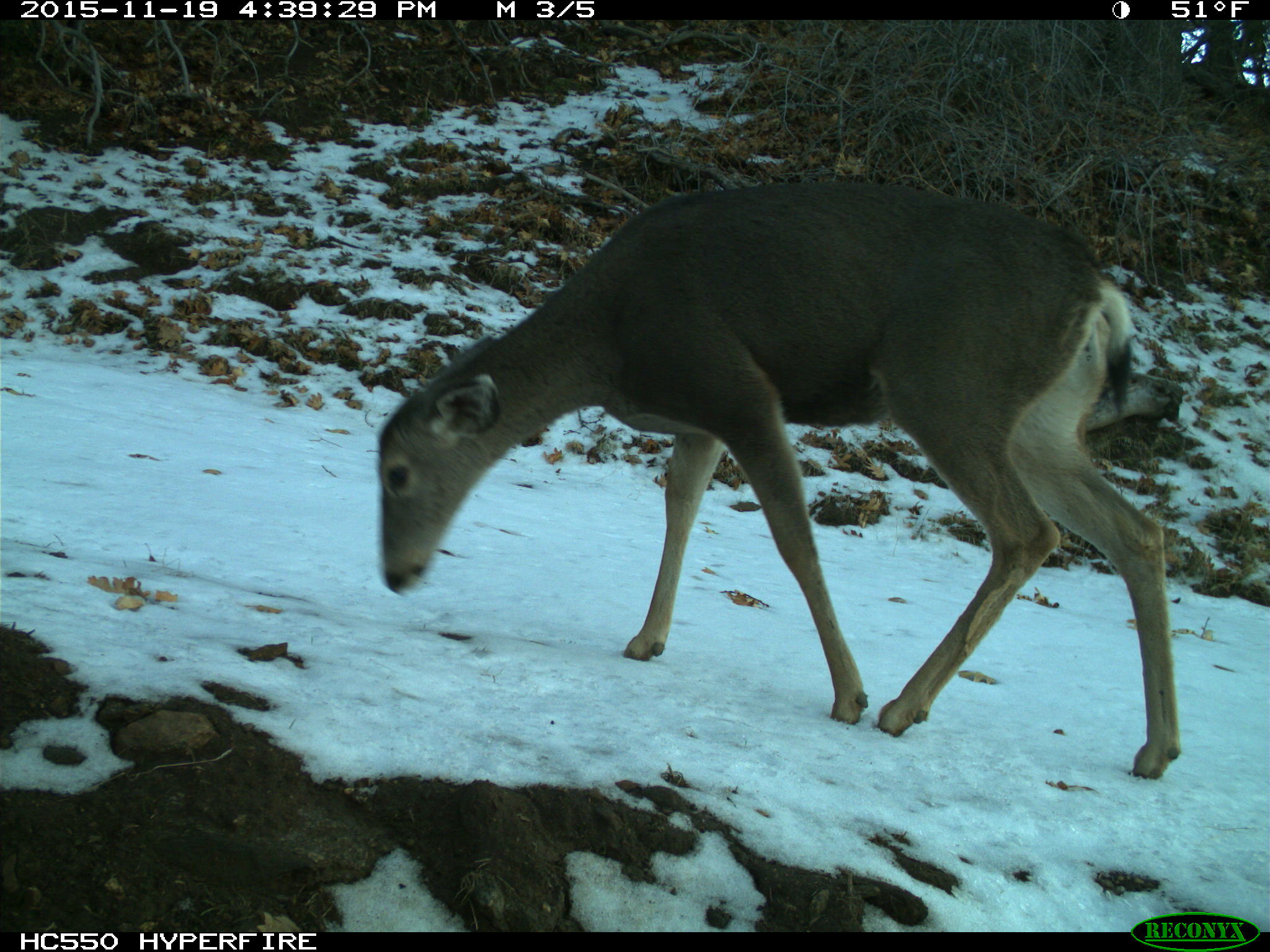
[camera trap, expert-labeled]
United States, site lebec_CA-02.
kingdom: Animalia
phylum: Chordata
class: Mammalia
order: Artiodactyla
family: Cervidae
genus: Odocoileus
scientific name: Odocoileus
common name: deer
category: unidentified deer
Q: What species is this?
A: Unidentified deer (deer) (Odocoileus).